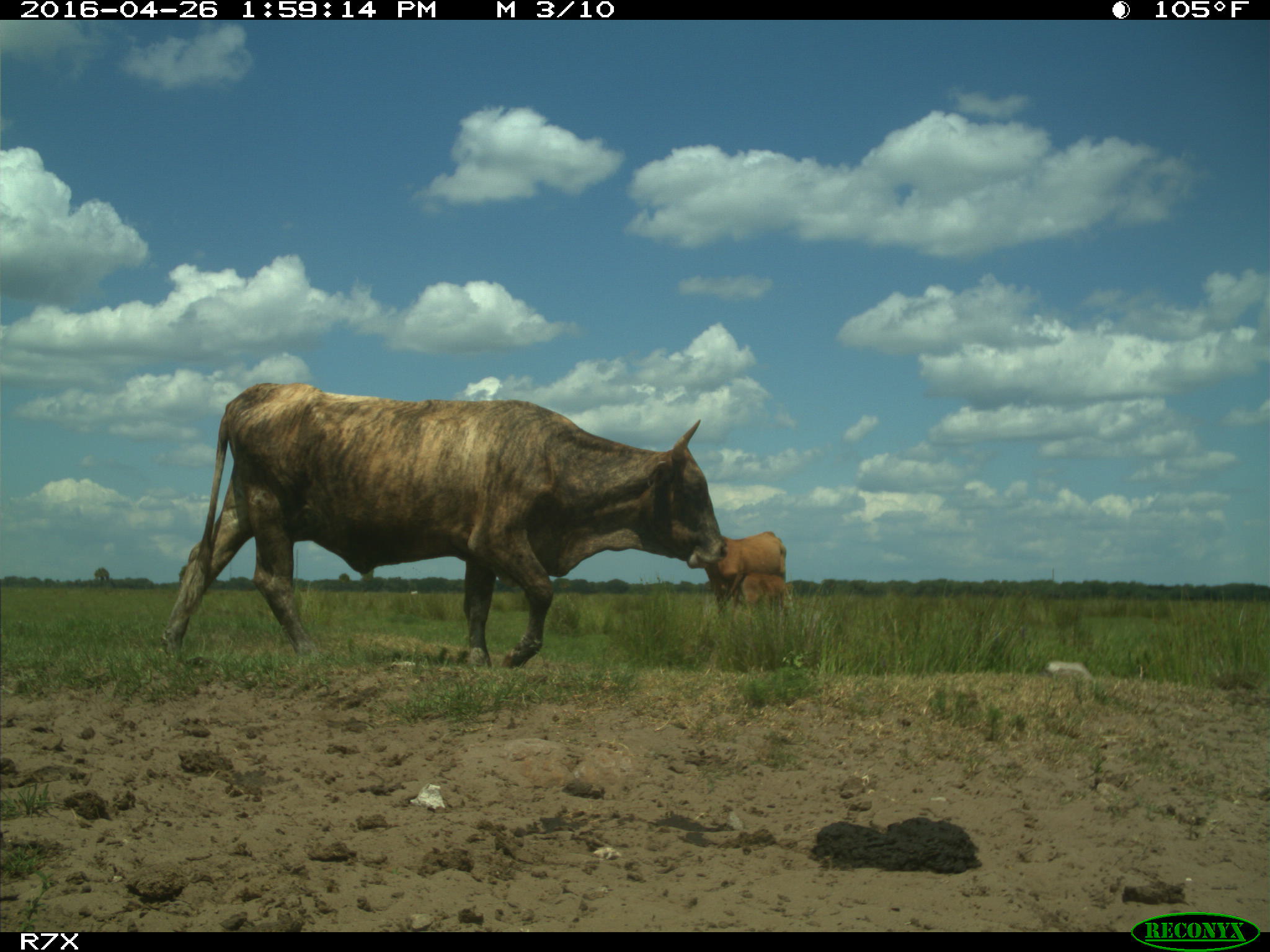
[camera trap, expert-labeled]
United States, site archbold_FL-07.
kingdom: Animalia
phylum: Chordata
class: Mammalia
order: Artiodactyla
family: Bovidae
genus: Bos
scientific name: Bos taurus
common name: domestic cow